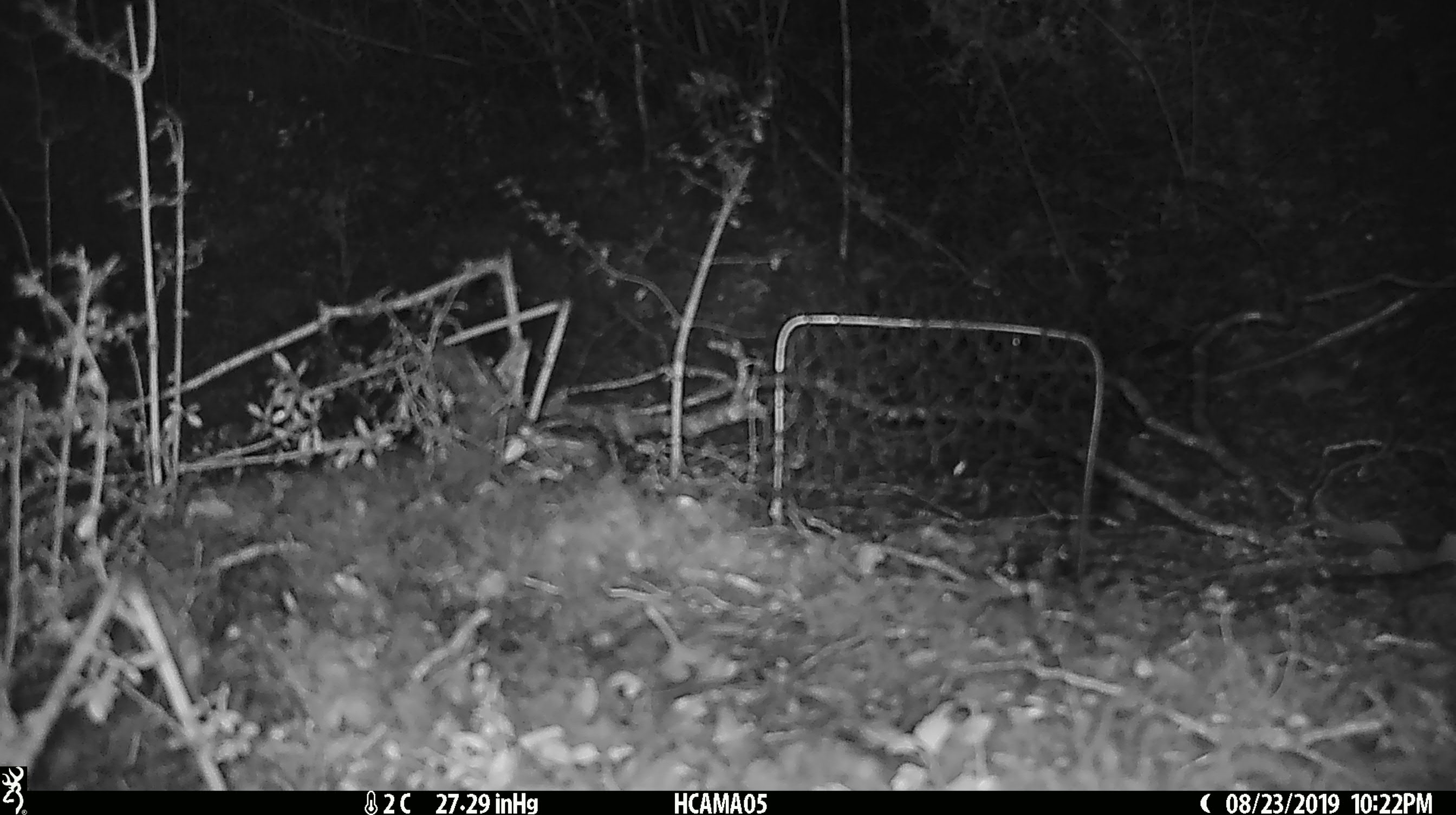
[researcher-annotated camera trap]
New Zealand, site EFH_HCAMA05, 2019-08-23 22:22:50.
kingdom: Animalia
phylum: Chordata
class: Mammalia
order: Rodentia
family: Muridae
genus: Mus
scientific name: Mus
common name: mouse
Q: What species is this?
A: Mouse (Mus).